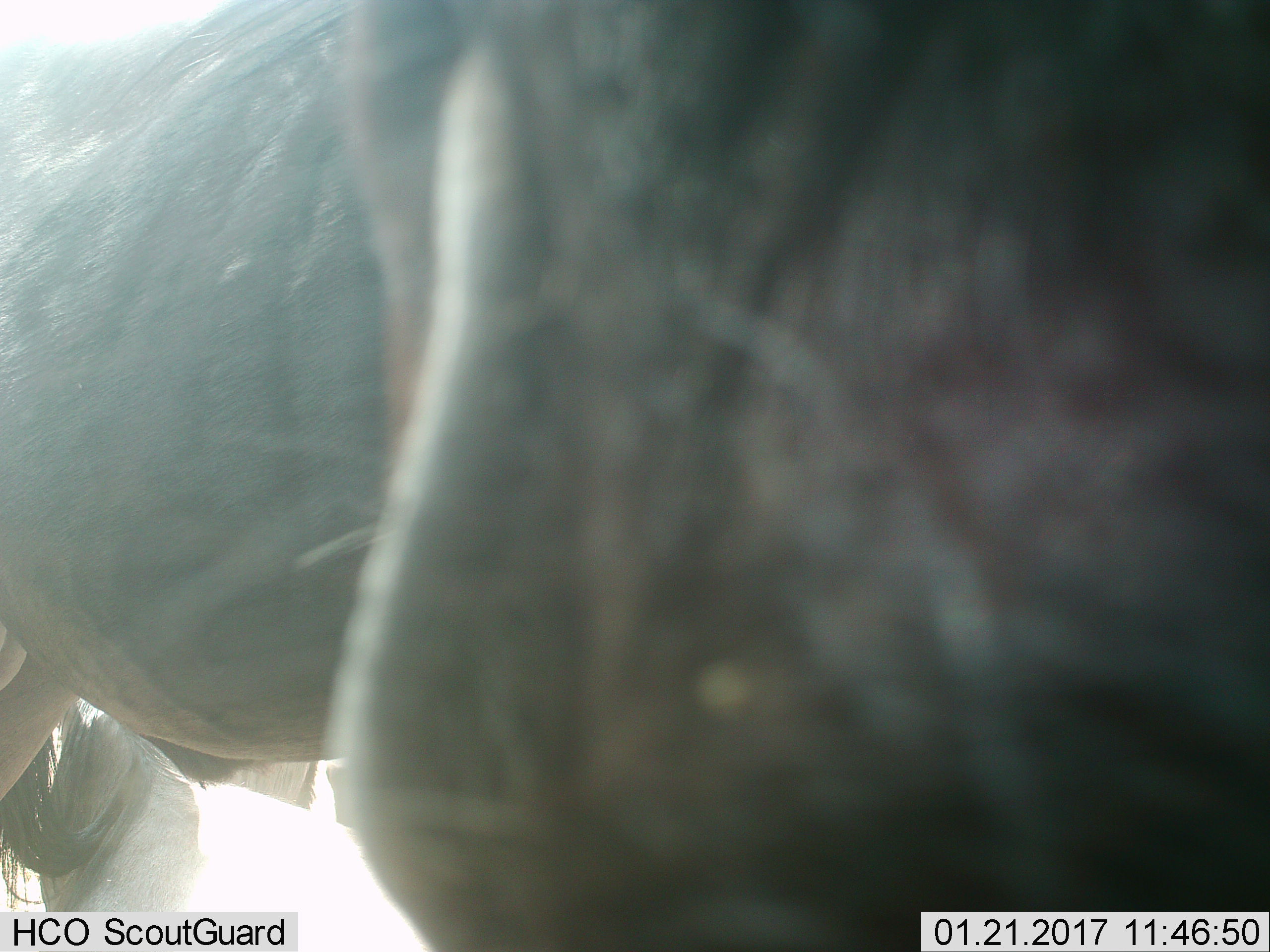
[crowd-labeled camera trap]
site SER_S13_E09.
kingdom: Animalia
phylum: Chordata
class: Mammalia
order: Artiodactyla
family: Bovidae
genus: Connochaetes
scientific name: Connochaetes taurinus taurinus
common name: blue wildebeest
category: wildebeestblue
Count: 1.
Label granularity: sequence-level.